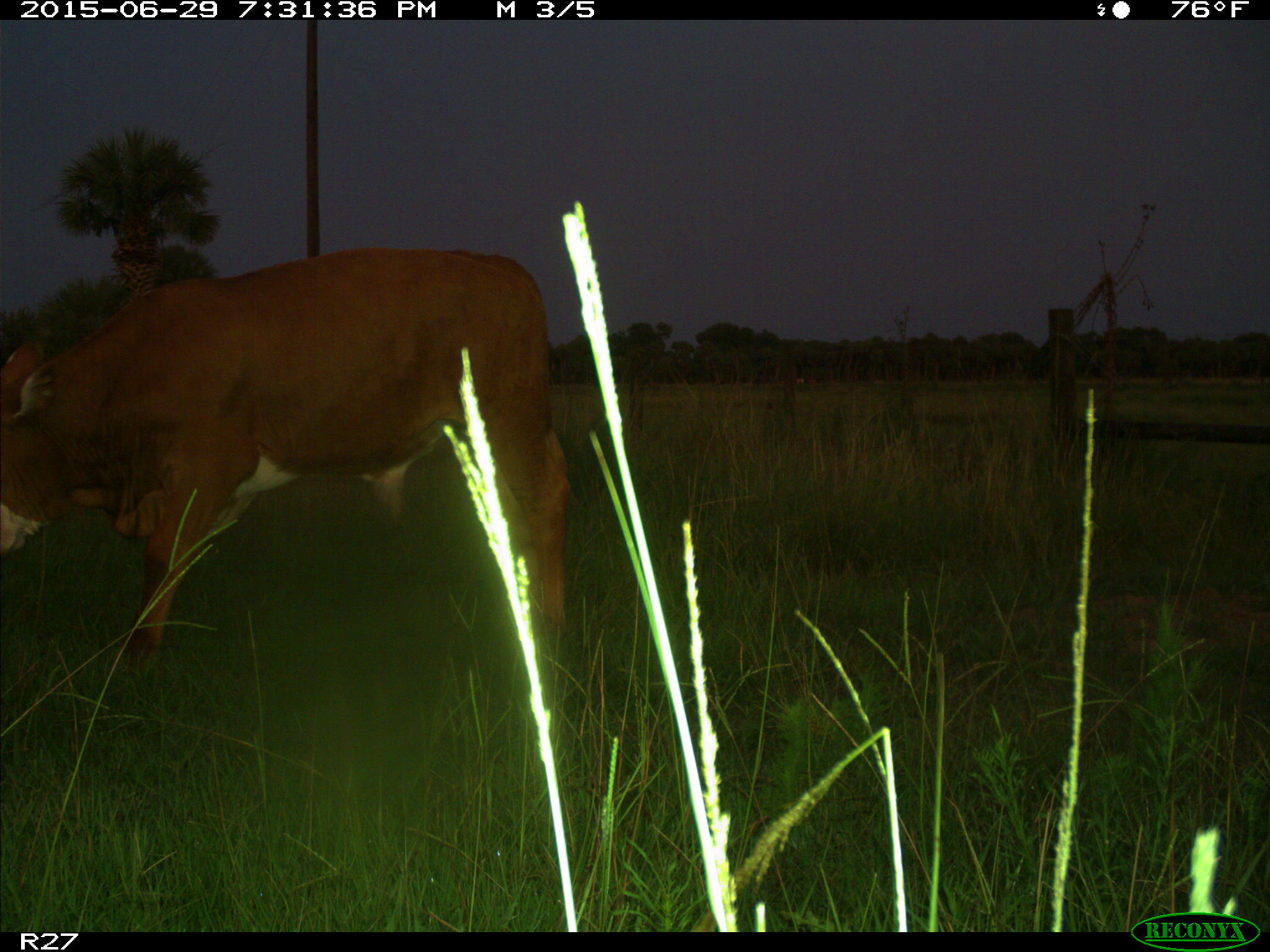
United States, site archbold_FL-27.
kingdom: Animalia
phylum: Chordata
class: Mammalia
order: Artiodactyla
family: Bovidae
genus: Bos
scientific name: Bos taurus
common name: domestic cow